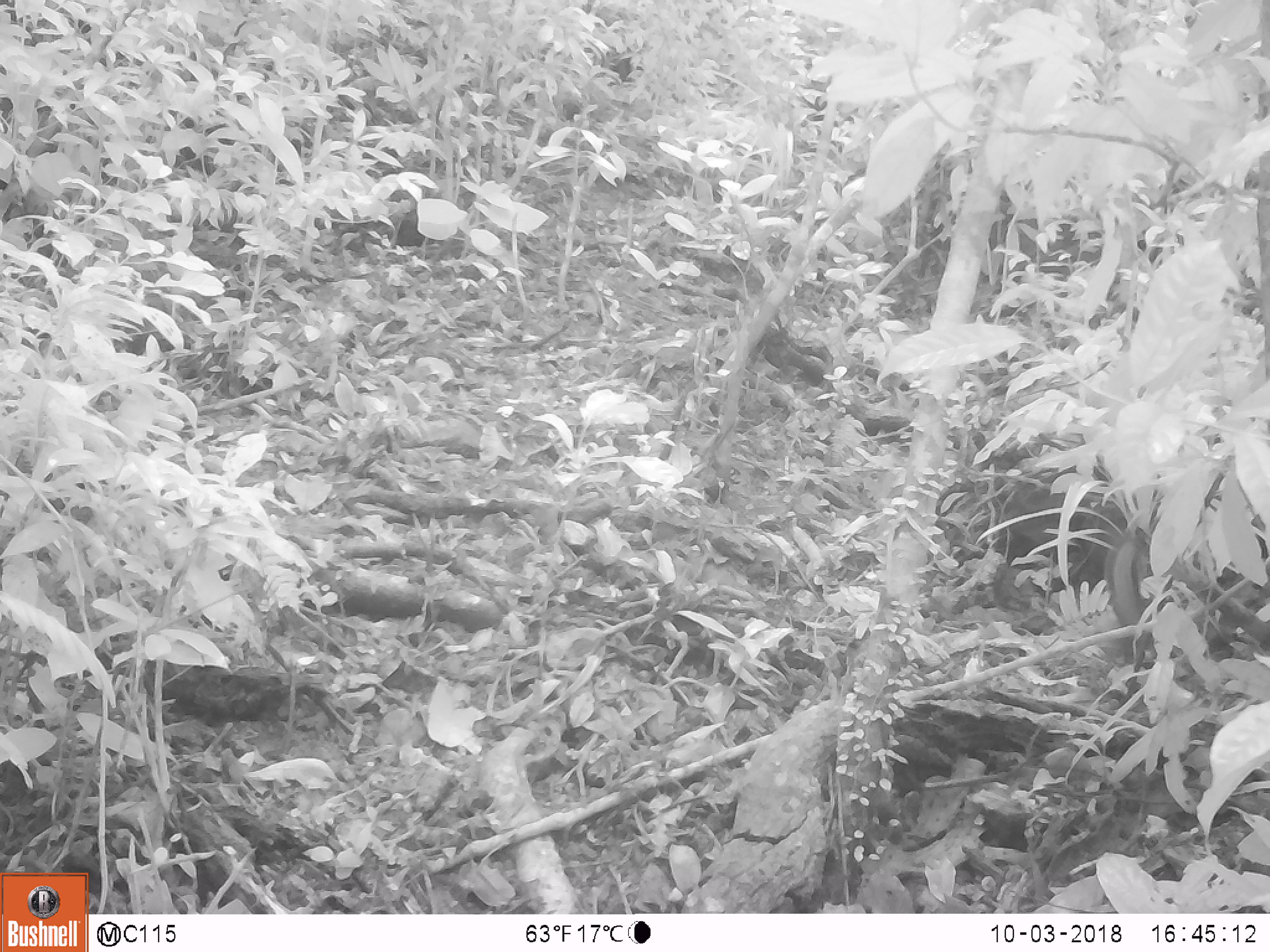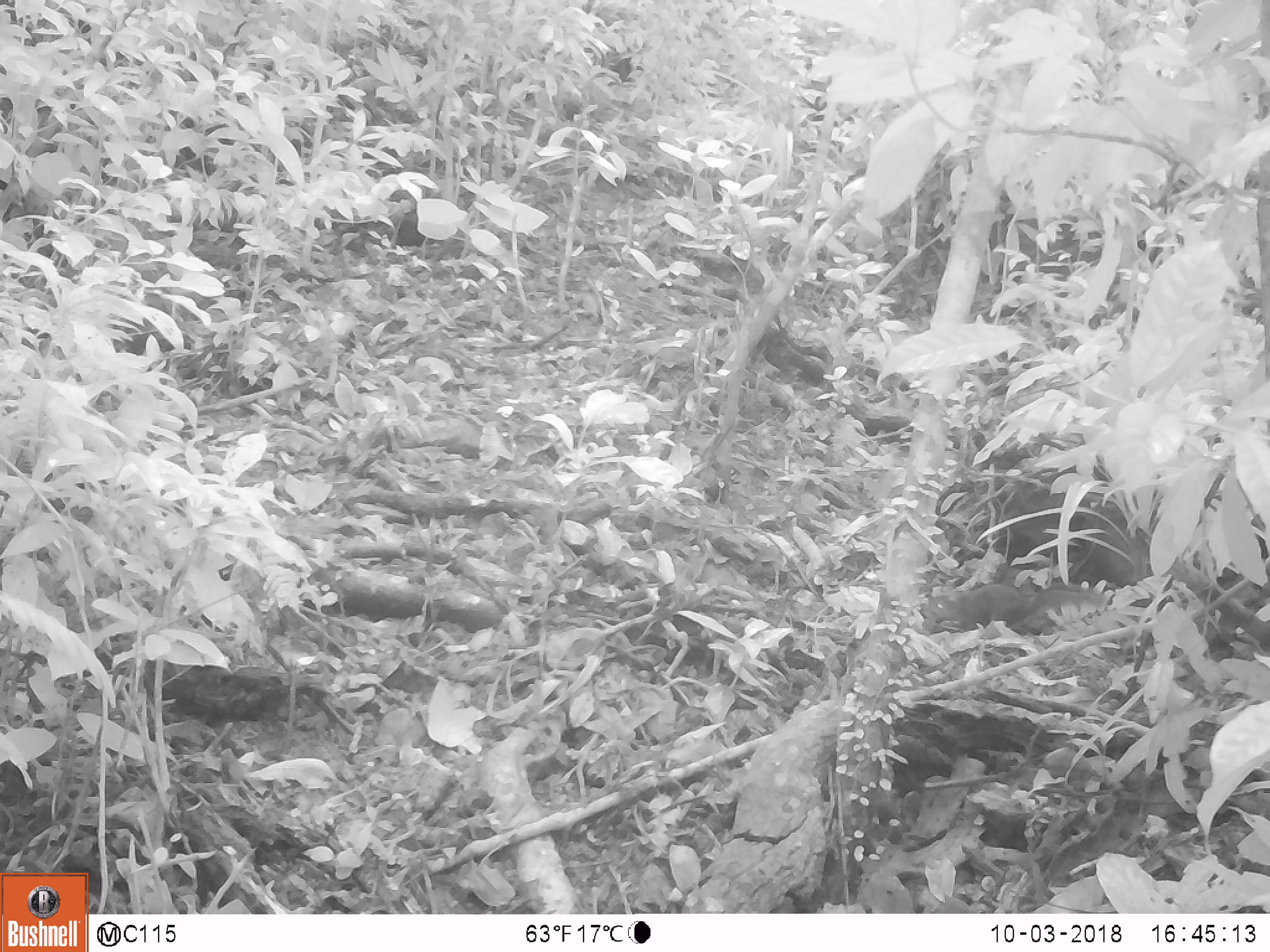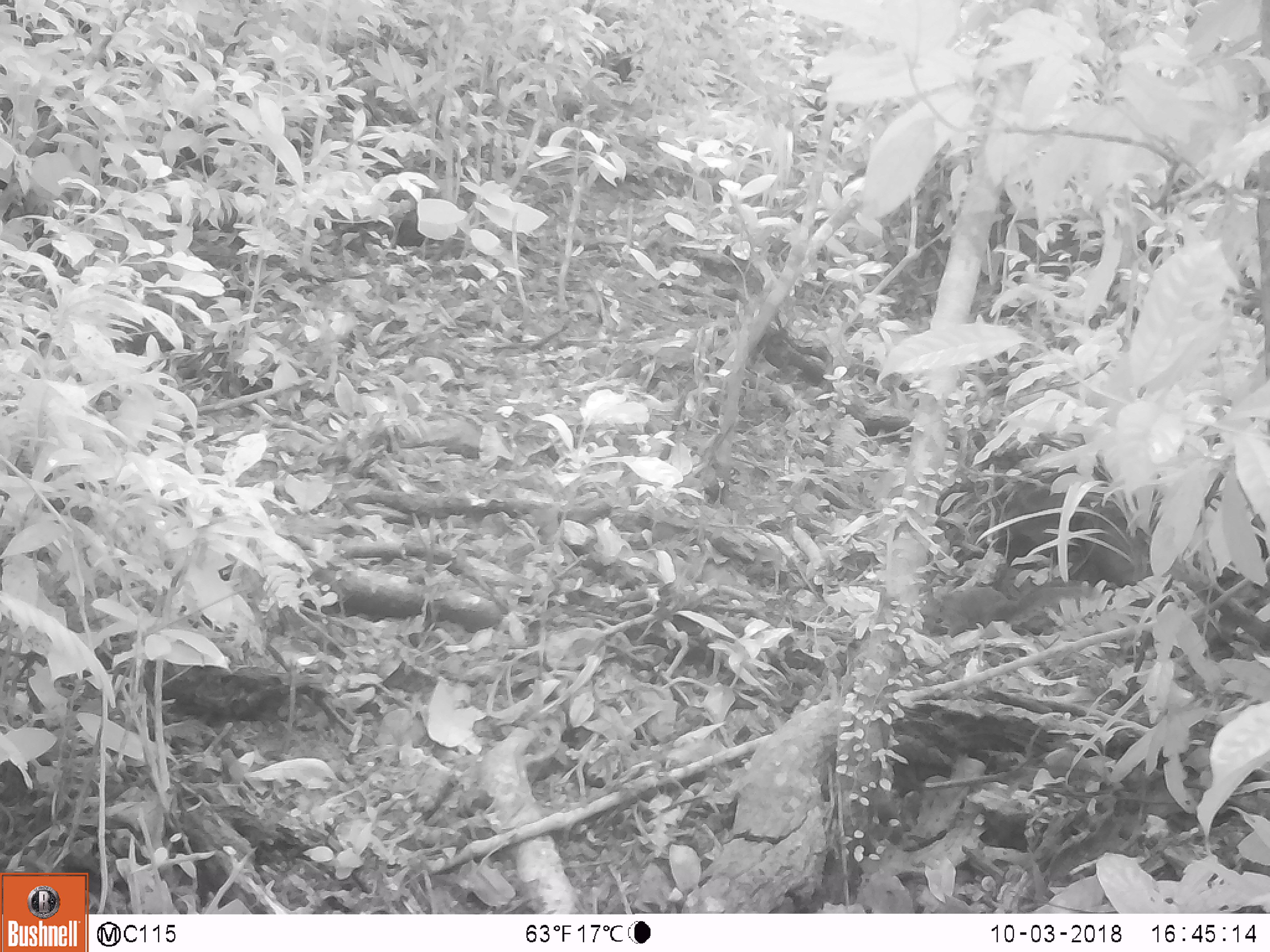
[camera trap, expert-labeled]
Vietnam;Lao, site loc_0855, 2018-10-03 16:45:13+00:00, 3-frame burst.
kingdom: Animalia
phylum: Chordata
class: Mammalia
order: Rodentia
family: Sciuridae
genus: Dremomys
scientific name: Dremomys rufigenis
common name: red-cheeked squirrel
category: red cheeked squirrel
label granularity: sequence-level